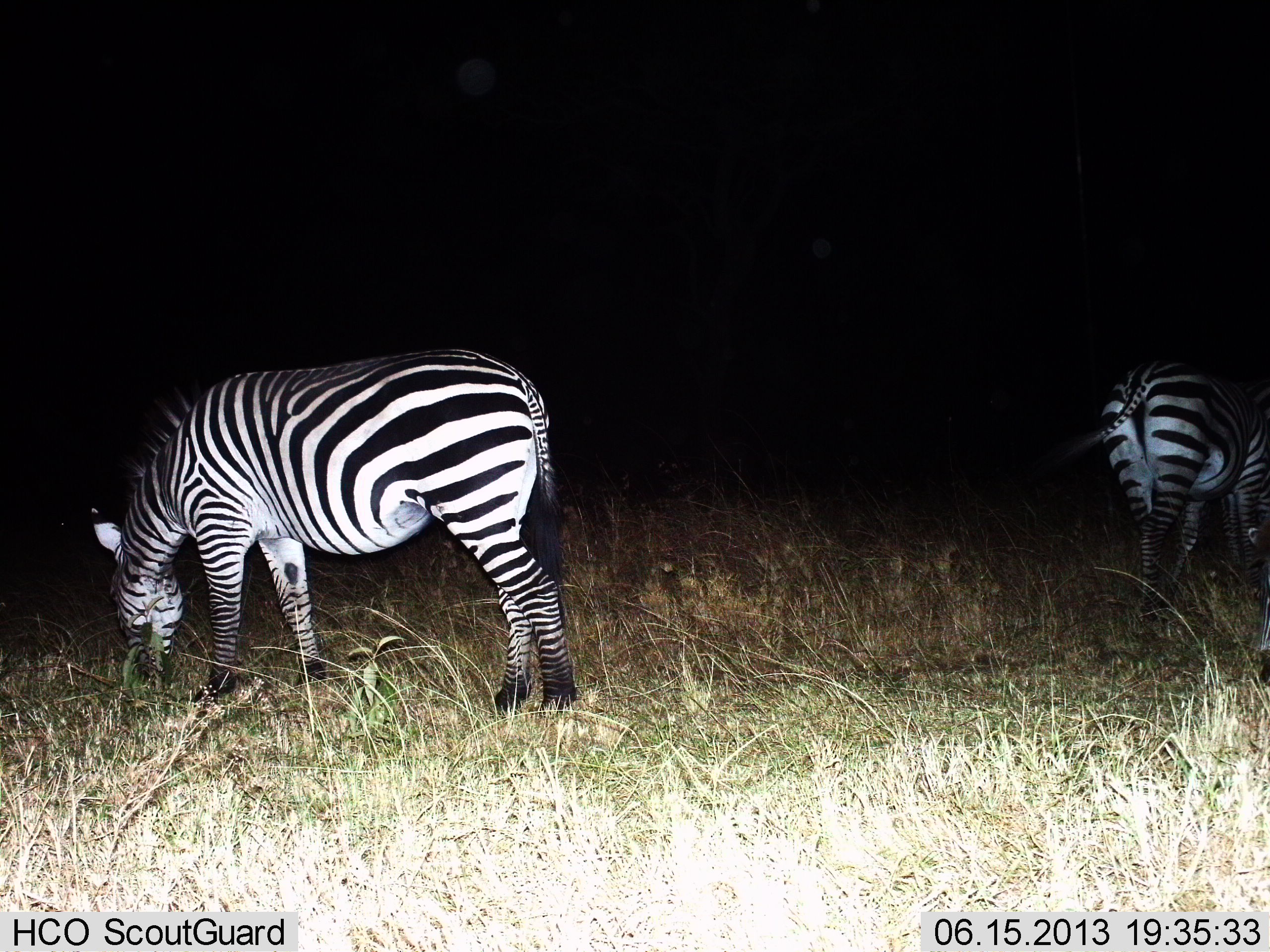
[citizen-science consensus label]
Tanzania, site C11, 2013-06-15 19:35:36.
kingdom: Animalia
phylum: Chordata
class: Mammalia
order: Perissodactyla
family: Equidae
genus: Equus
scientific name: Equus quagga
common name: plains zebra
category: zebra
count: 2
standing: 39%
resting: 0%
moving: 6%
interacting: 0%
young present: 0%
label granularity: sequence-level